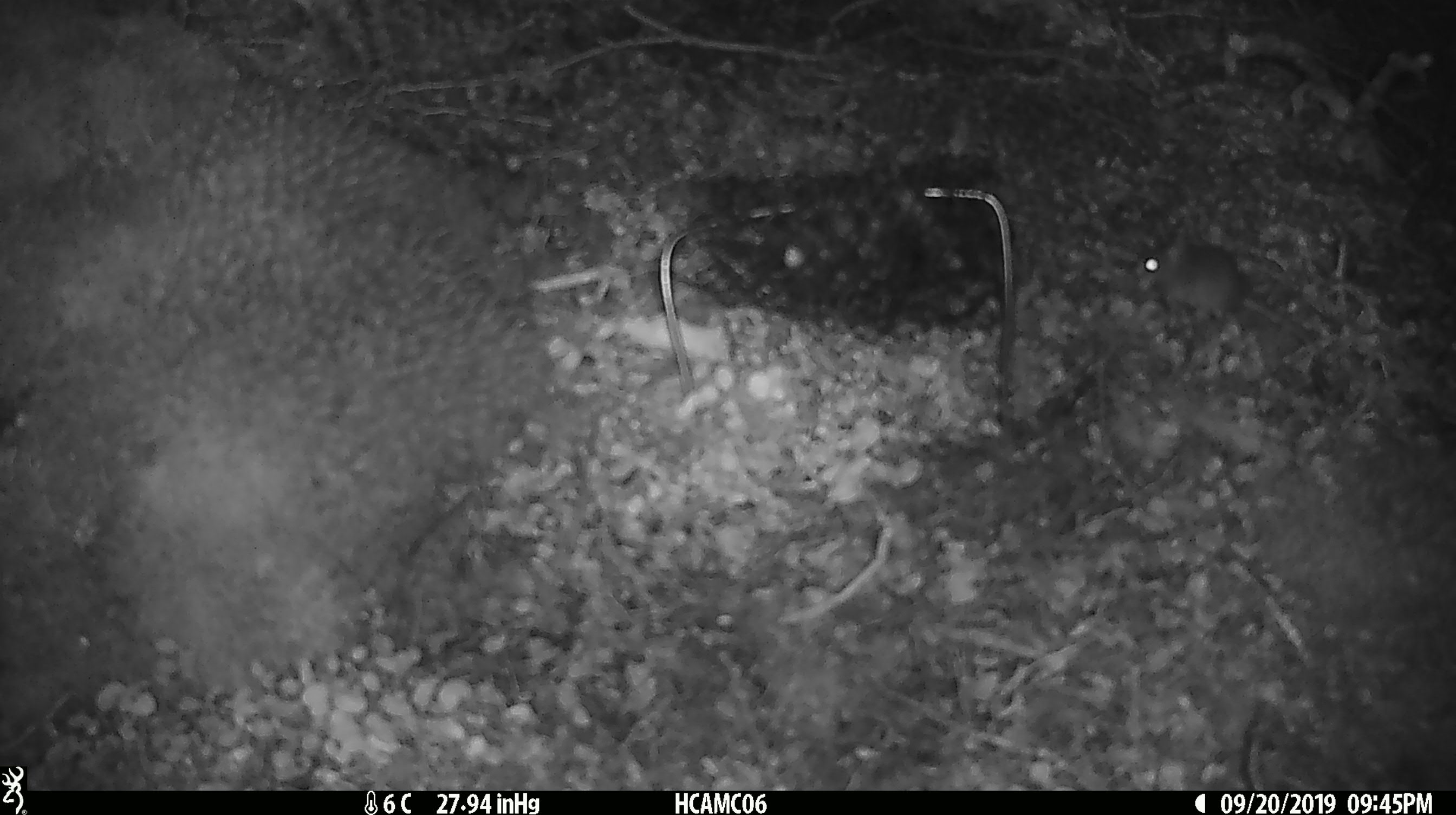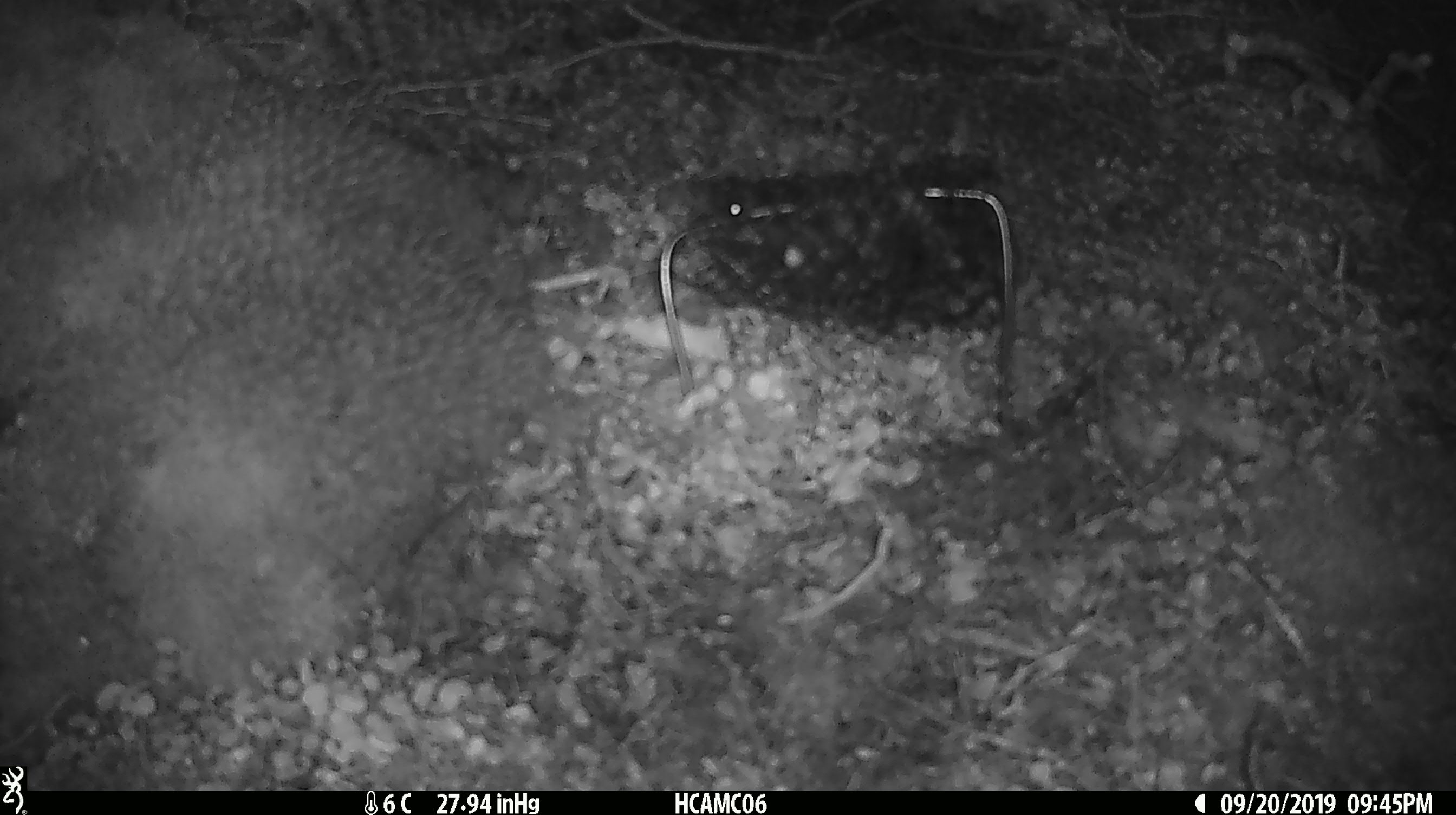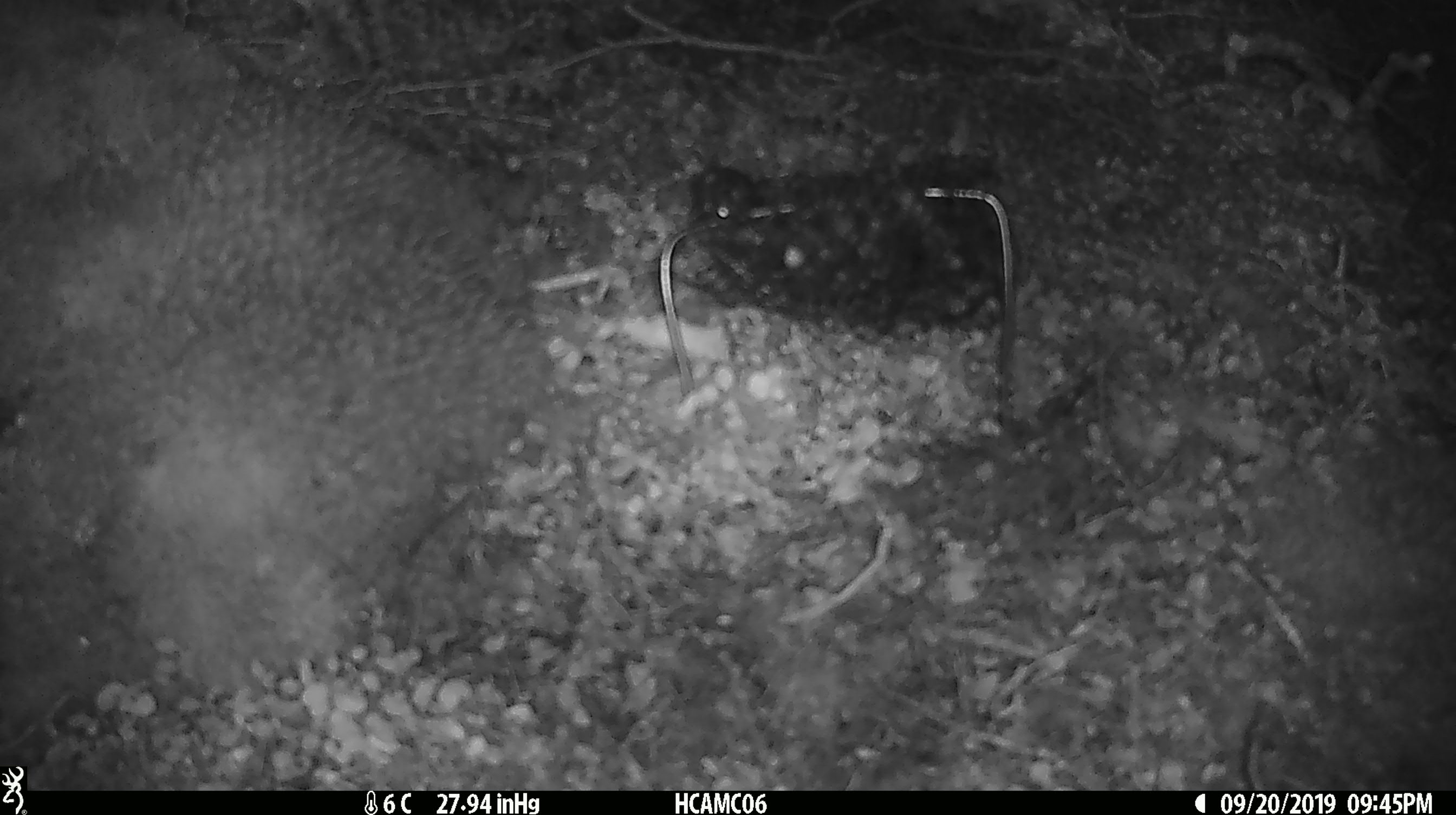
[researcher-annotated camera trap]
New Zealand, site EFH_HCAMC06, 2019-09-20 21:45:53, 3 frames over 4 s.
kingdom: Animalia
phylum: Chordata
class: Mammalia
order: Rodentia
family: Muridae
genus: Mus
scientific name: Mus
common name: mouse